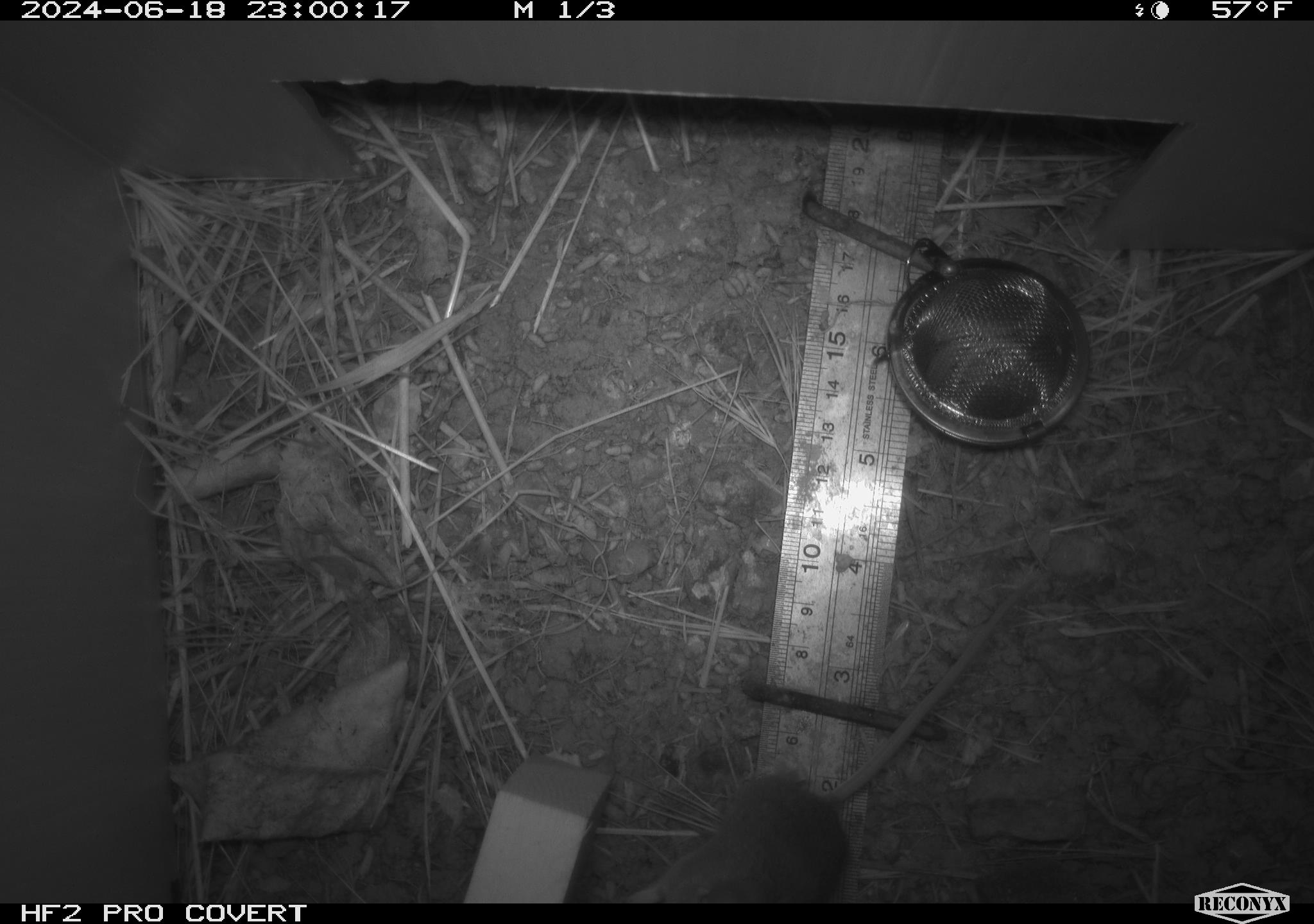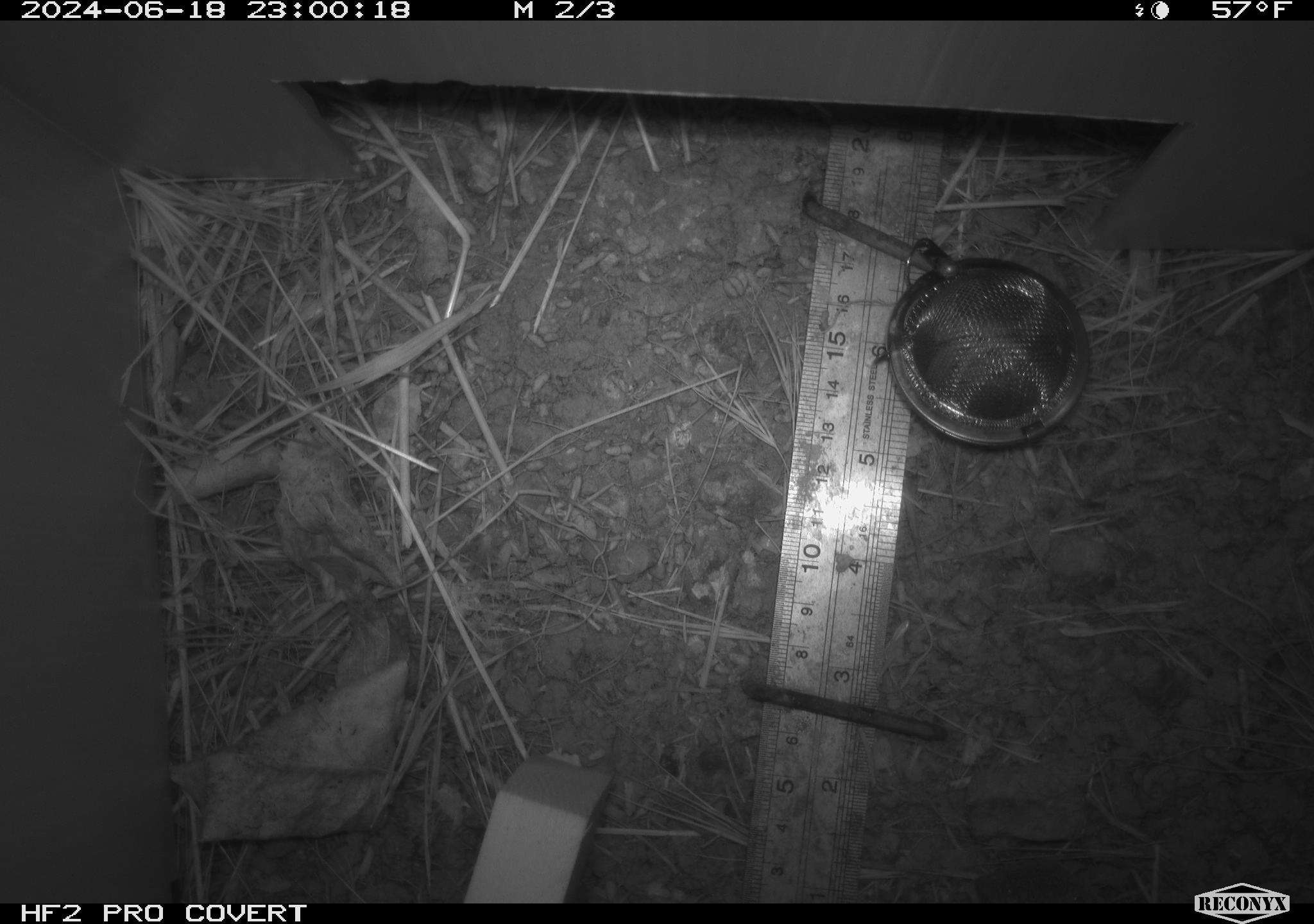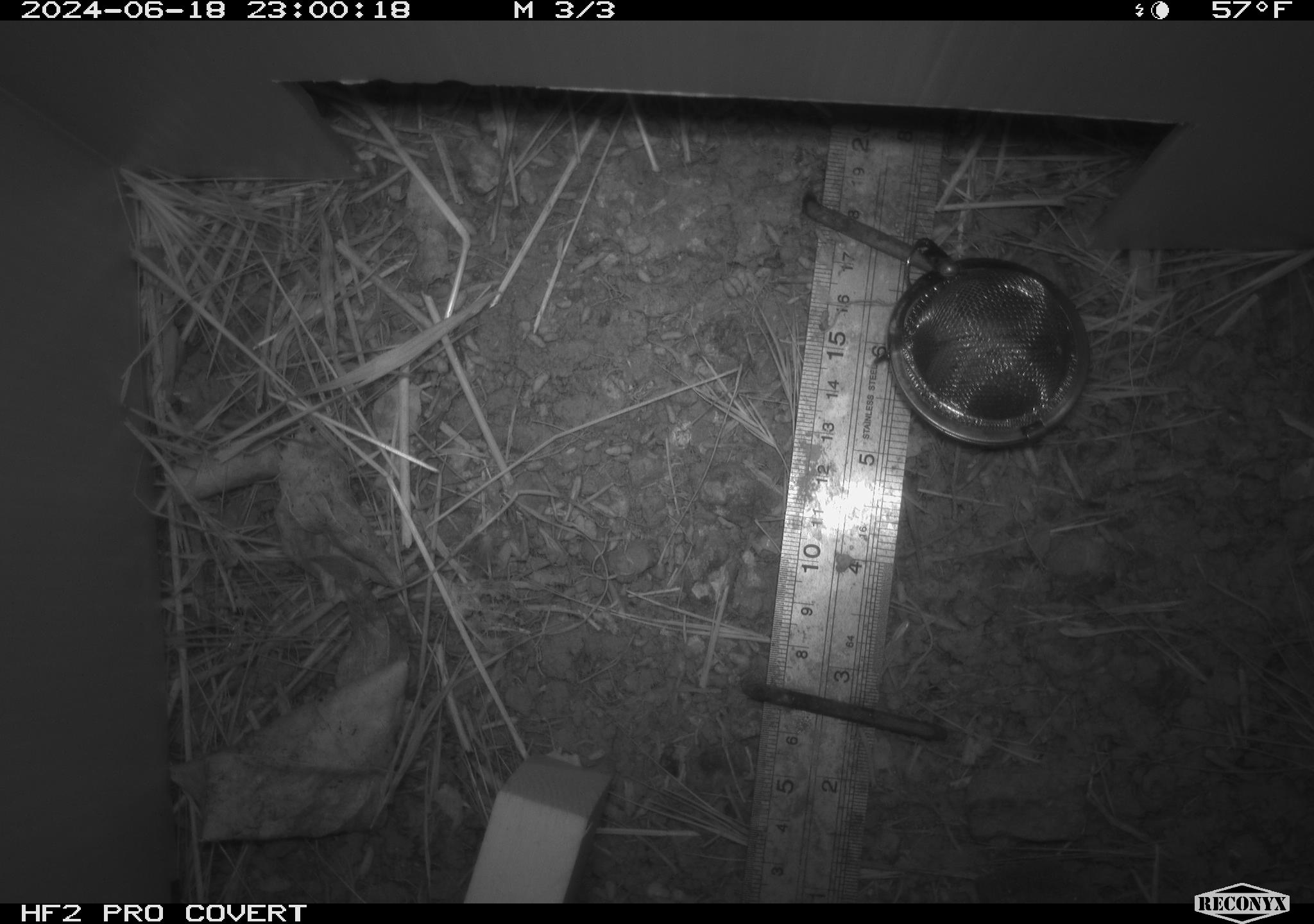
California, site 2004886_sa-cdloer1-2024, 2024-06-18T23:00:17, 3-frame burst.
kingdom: Animalia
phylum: Chordata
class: Mammalia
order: Rodentia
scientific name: Rodentia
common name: mouse species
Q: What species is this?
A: Mouse species (Rodentia).